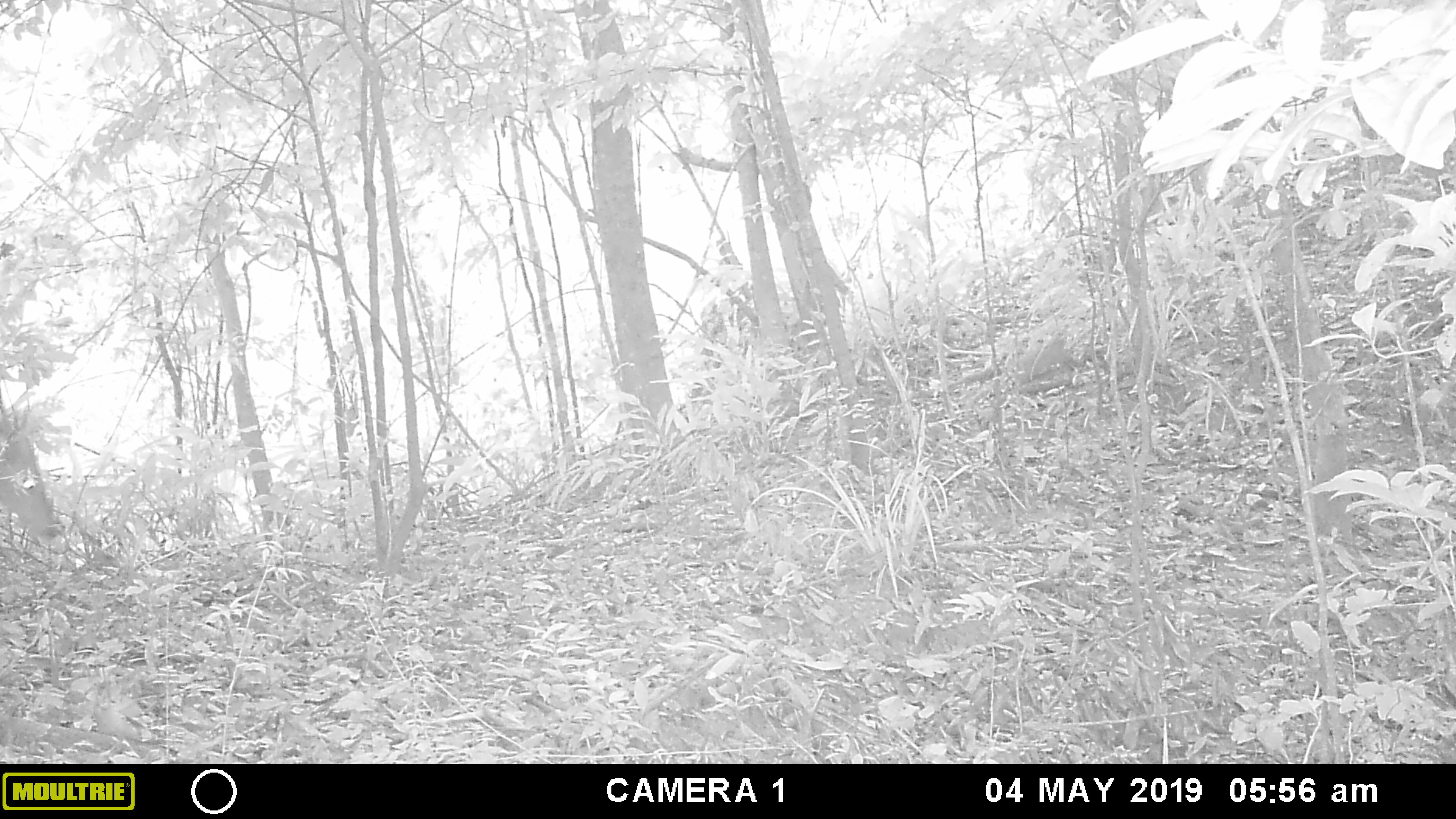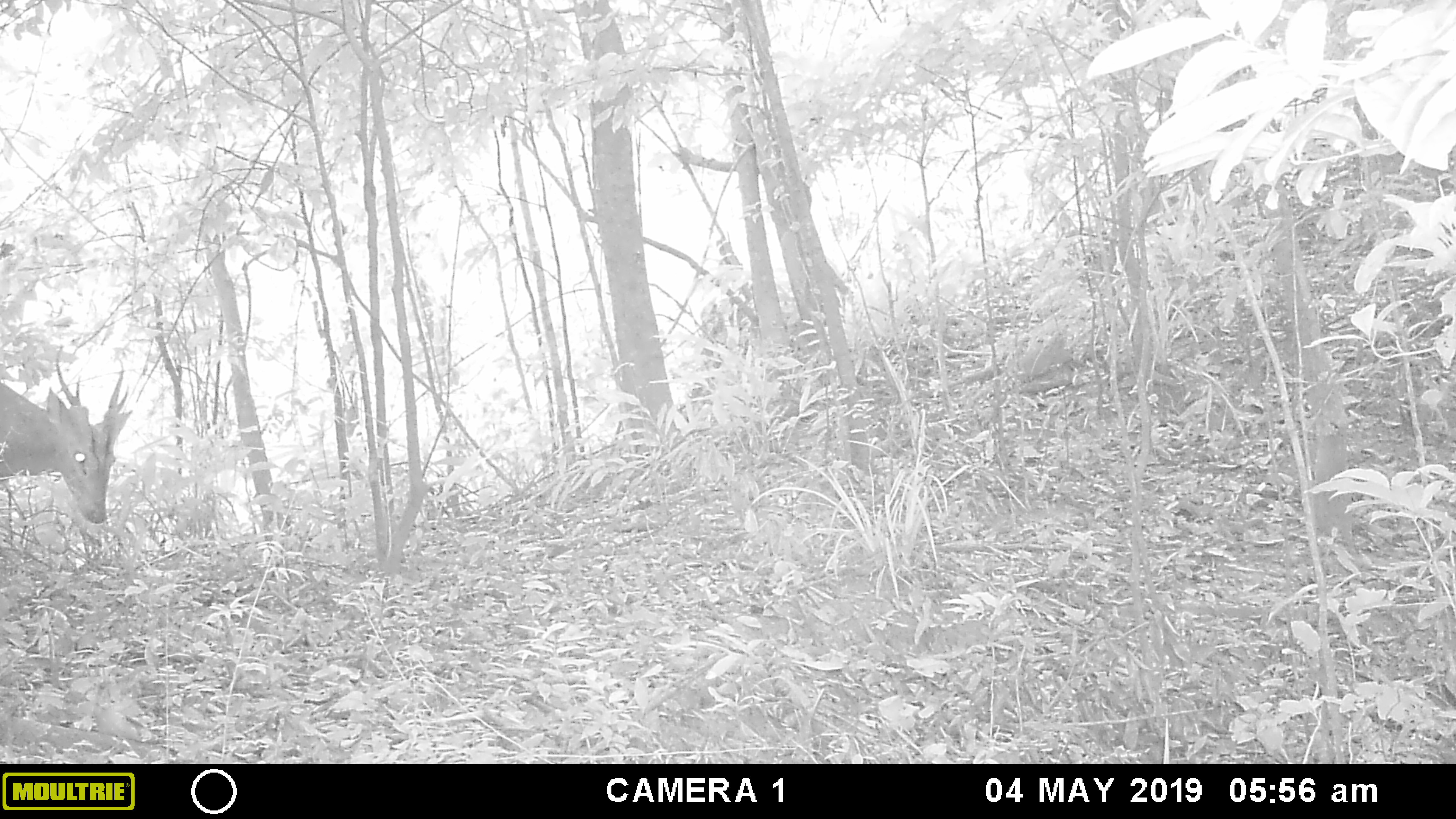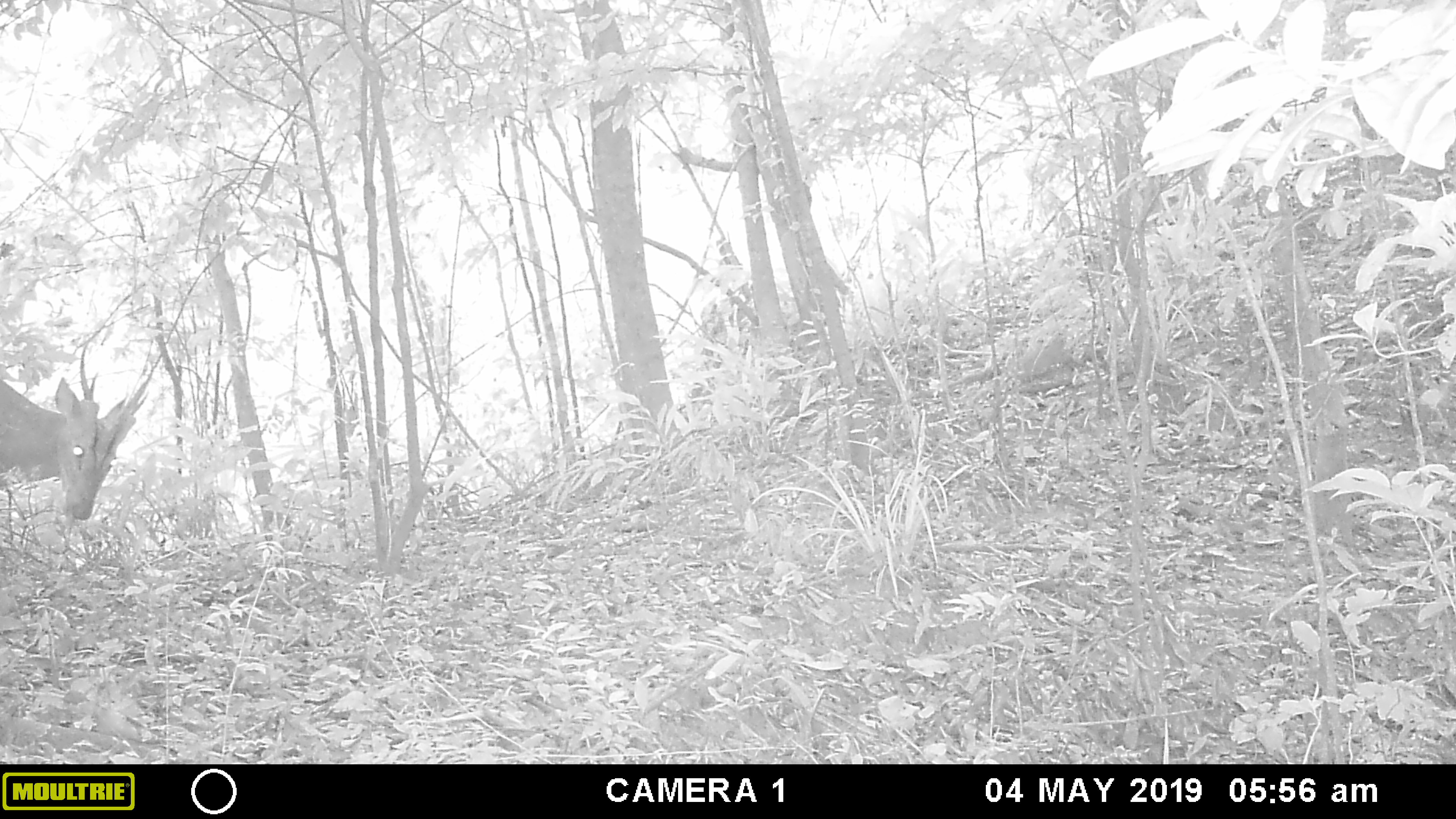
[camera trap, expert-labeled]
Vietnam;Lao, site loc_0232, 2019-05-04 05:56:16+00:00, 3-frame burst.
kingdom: Animalia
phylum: Chordata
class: Mammalia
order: Artiodactyla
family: Cervidae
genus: Muntiacus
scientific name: Muntiacus vuquangensis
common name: large-antlered muntjac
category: large antlered muntjac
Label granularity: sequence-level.